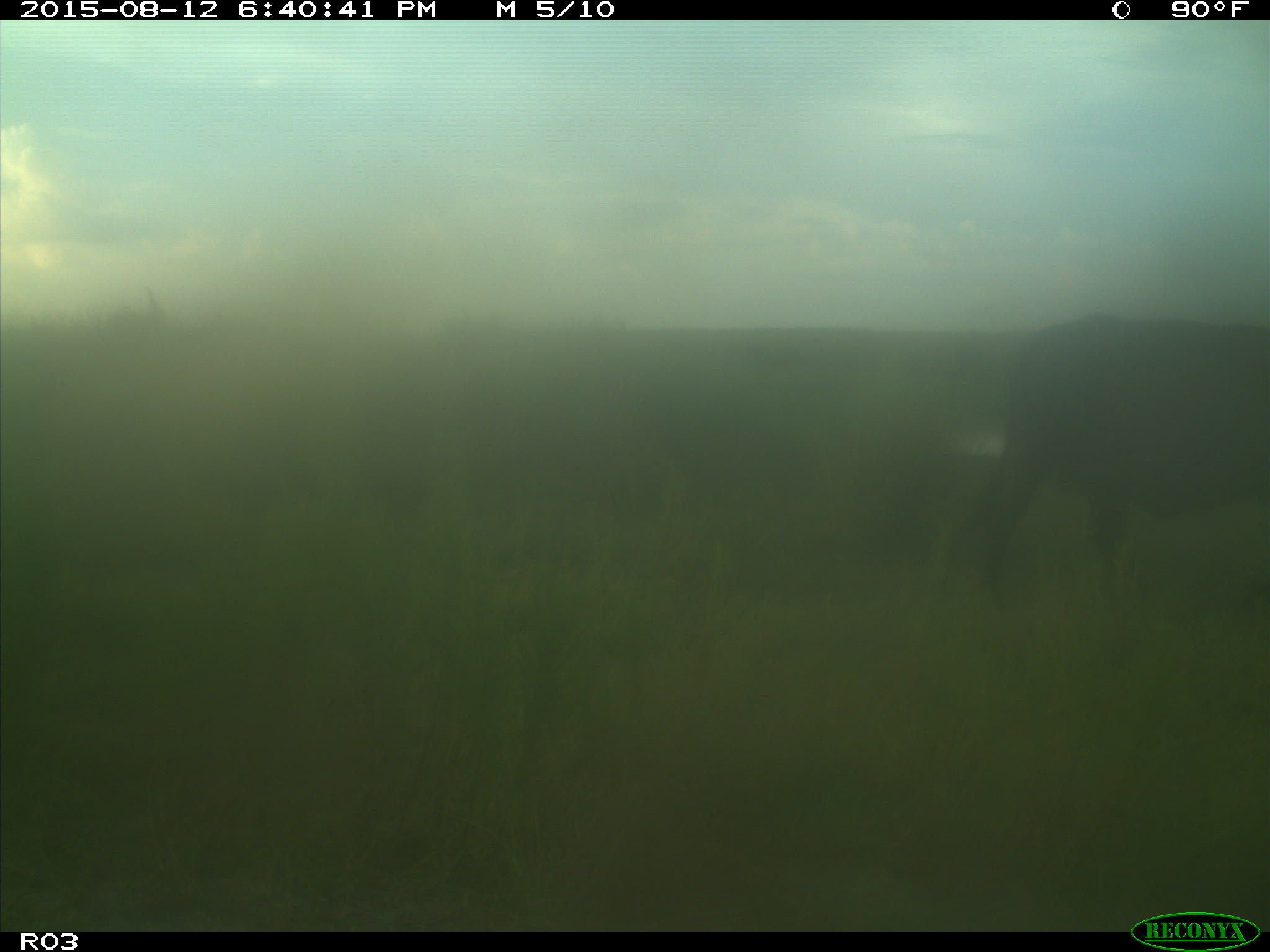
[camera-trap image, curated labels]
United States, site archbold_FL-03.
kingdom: Animalia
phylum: Chordata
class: Mammalia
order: Artiodactyla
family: Bovidae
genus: Bos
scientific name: Bos taurus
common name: domestic cow